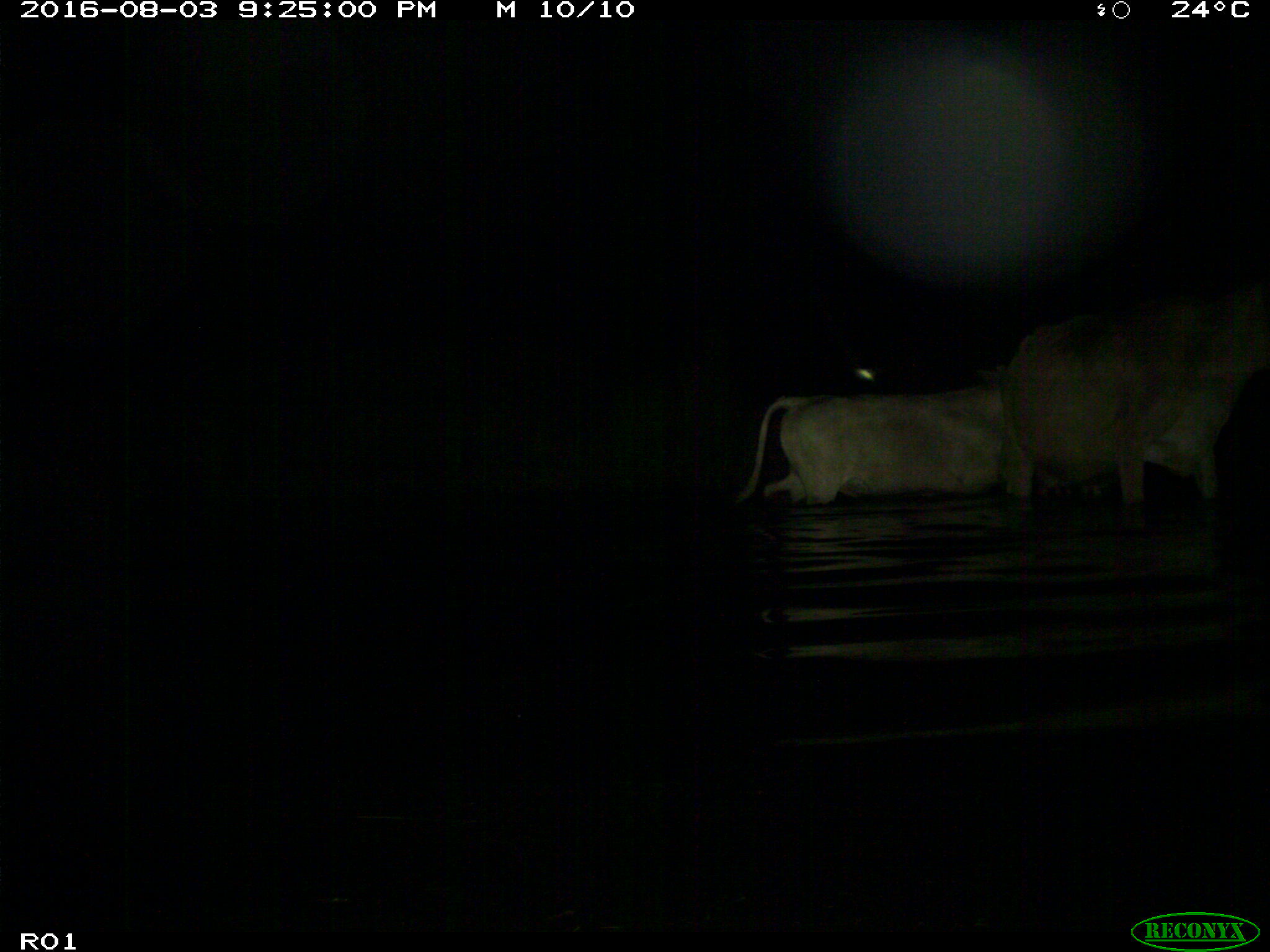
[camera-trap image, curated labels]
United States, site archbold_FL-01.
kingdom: Animalia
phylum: Chordata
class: Mammalia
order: Artiodactyla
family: Bovidae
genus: Bos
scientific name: Bos taurus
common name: domestic cow